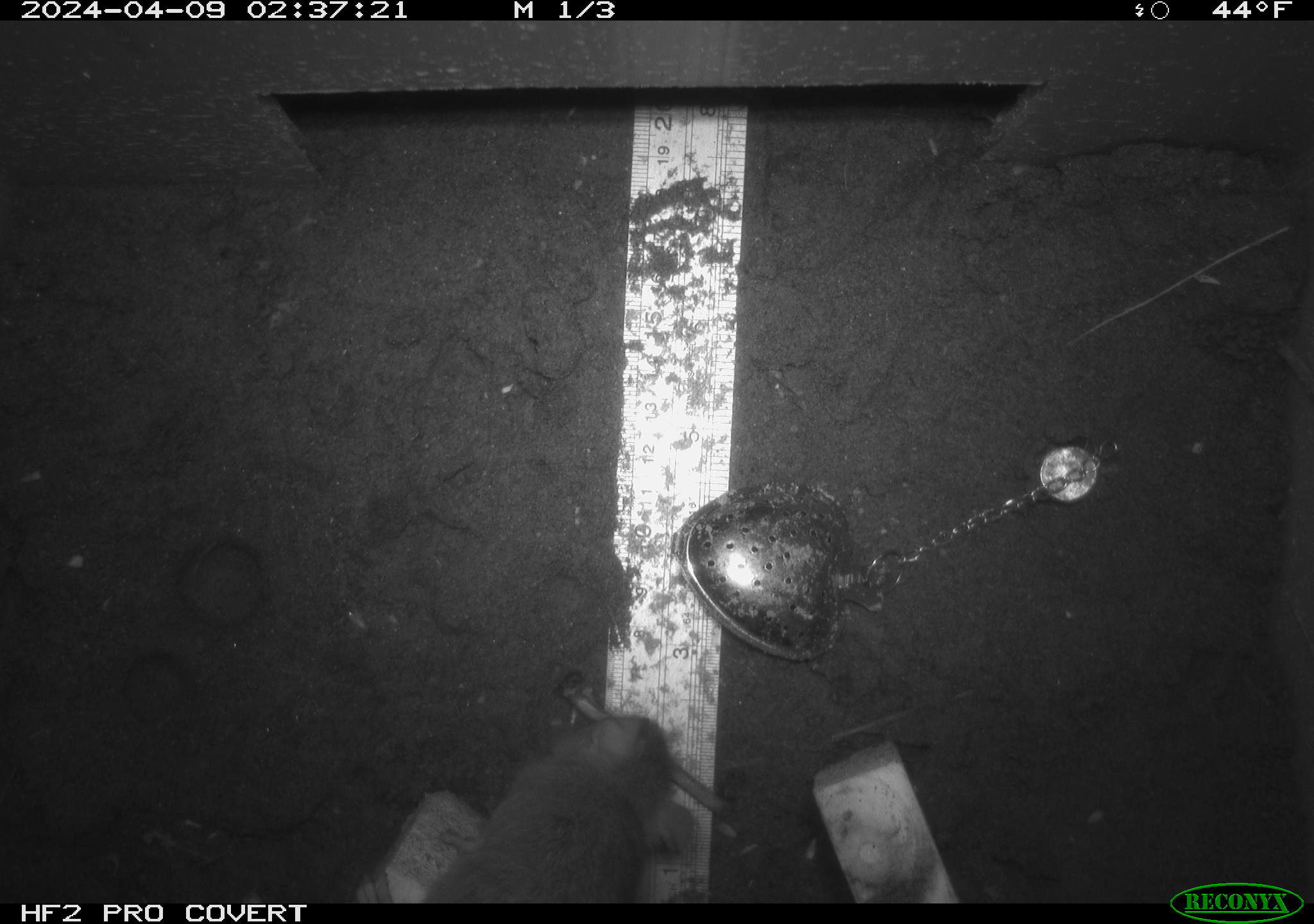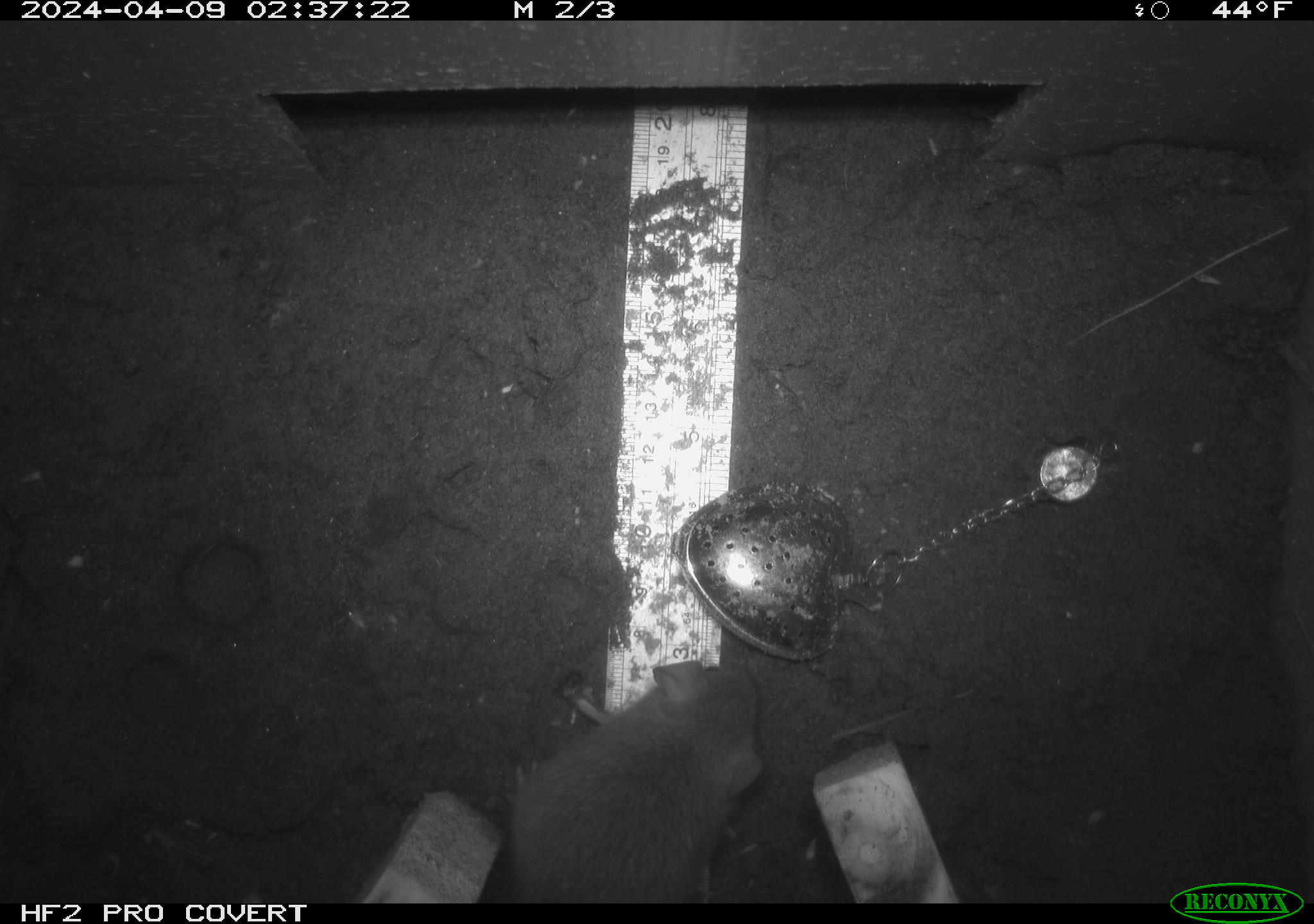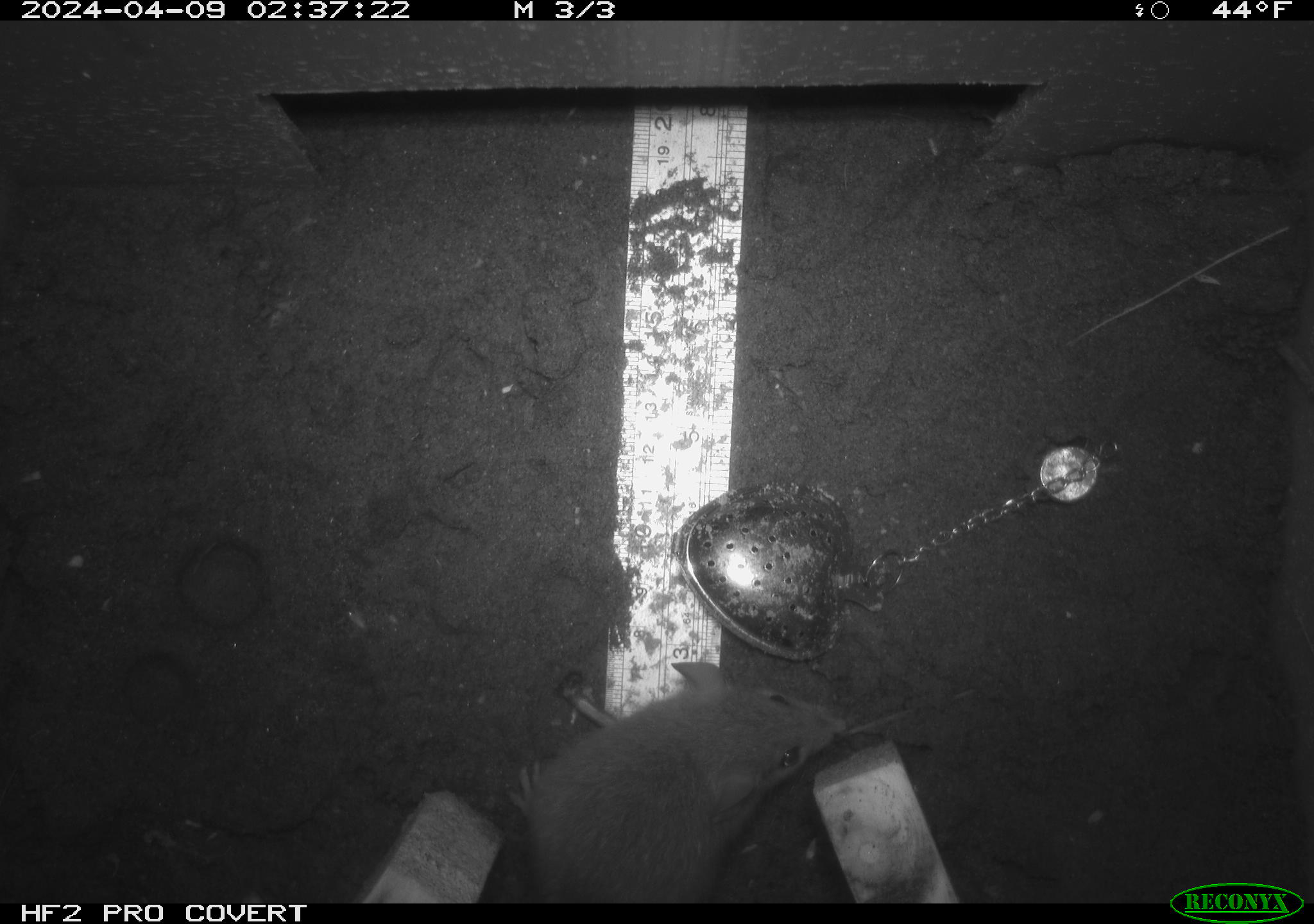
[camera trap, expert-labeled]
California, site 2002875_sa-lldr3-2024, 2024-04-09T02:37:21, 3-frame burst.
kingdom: Animalia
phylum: Chordata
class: Mammalia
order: Rodentia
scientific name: Rodentia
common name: rodent